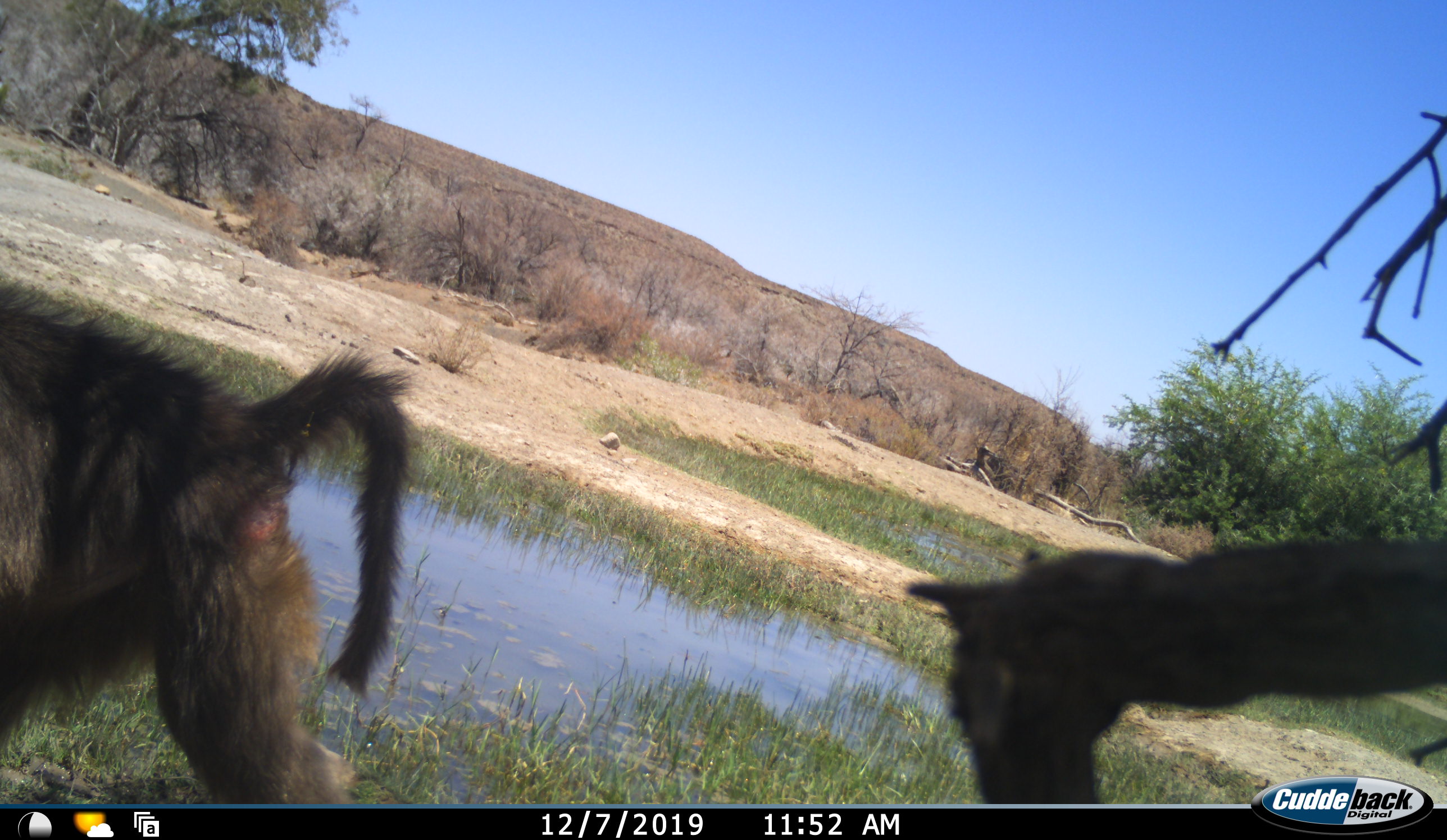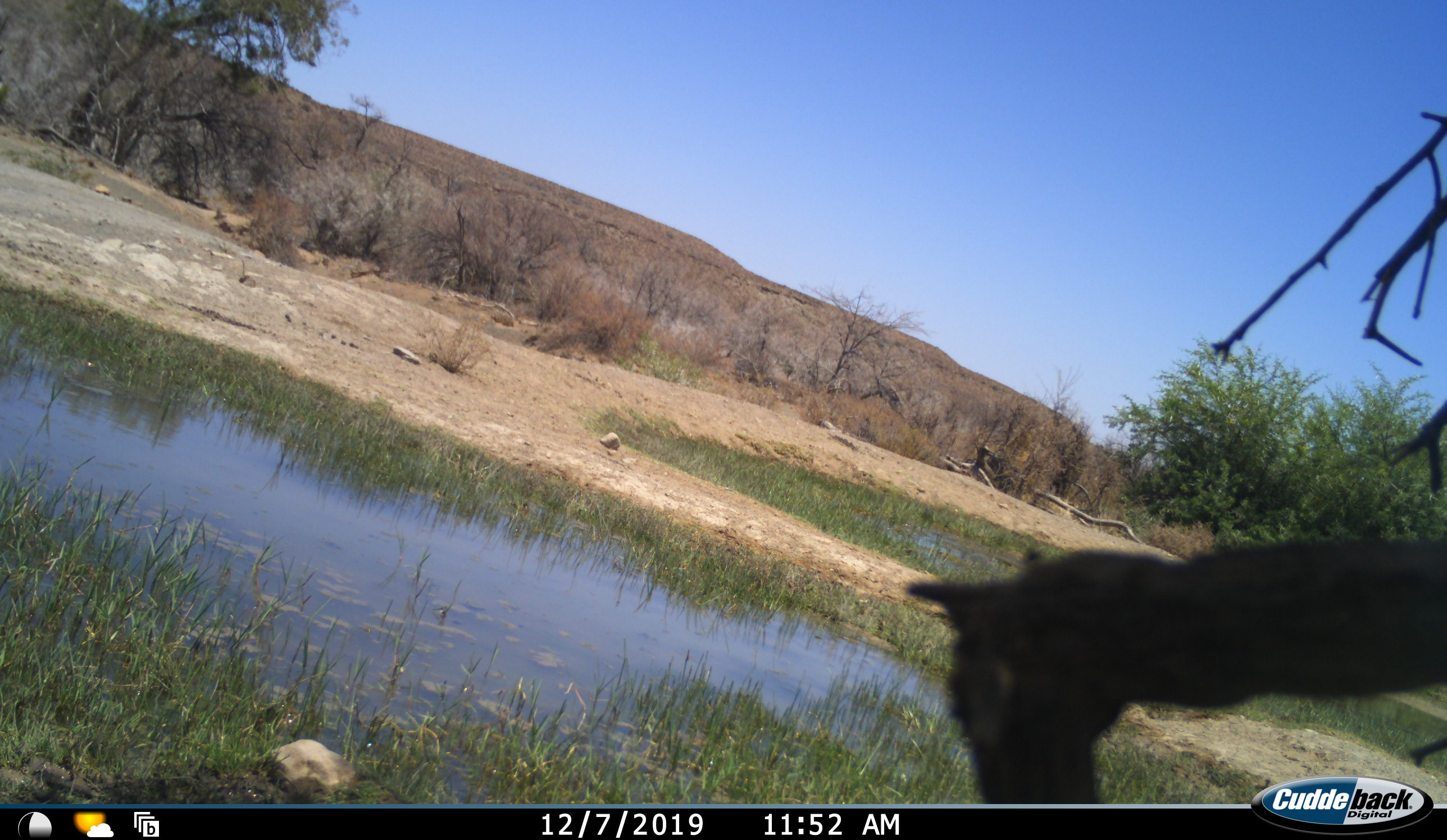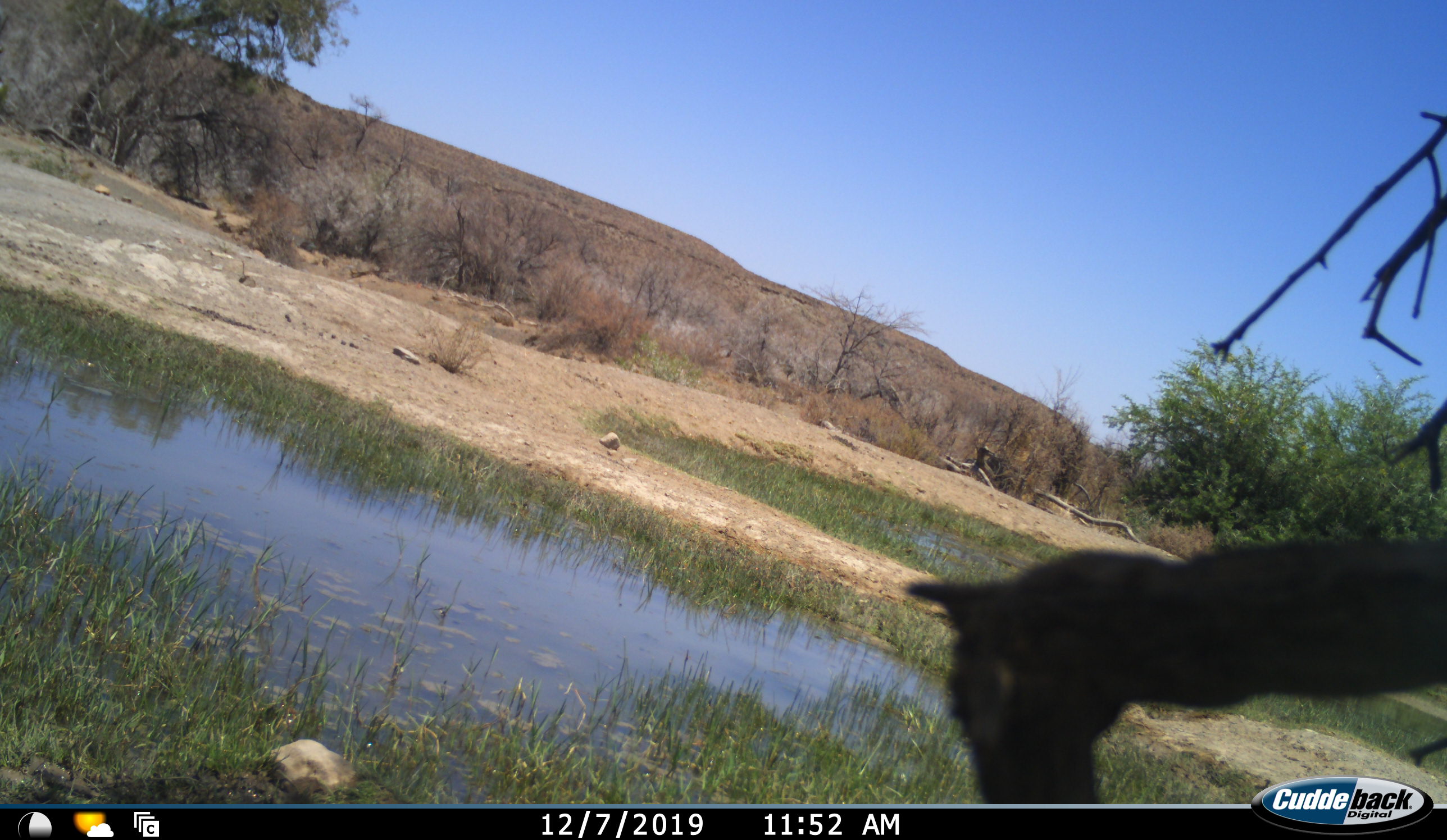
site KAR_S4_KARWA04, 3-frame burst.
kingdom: Animalia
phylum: Chordata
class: Mammalia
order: Primates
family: Cercopithecidae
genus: Papio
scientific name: Papio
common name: baboon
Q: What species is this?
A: Baboon (Papio).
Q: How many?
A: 1.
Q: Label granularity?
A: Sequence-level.